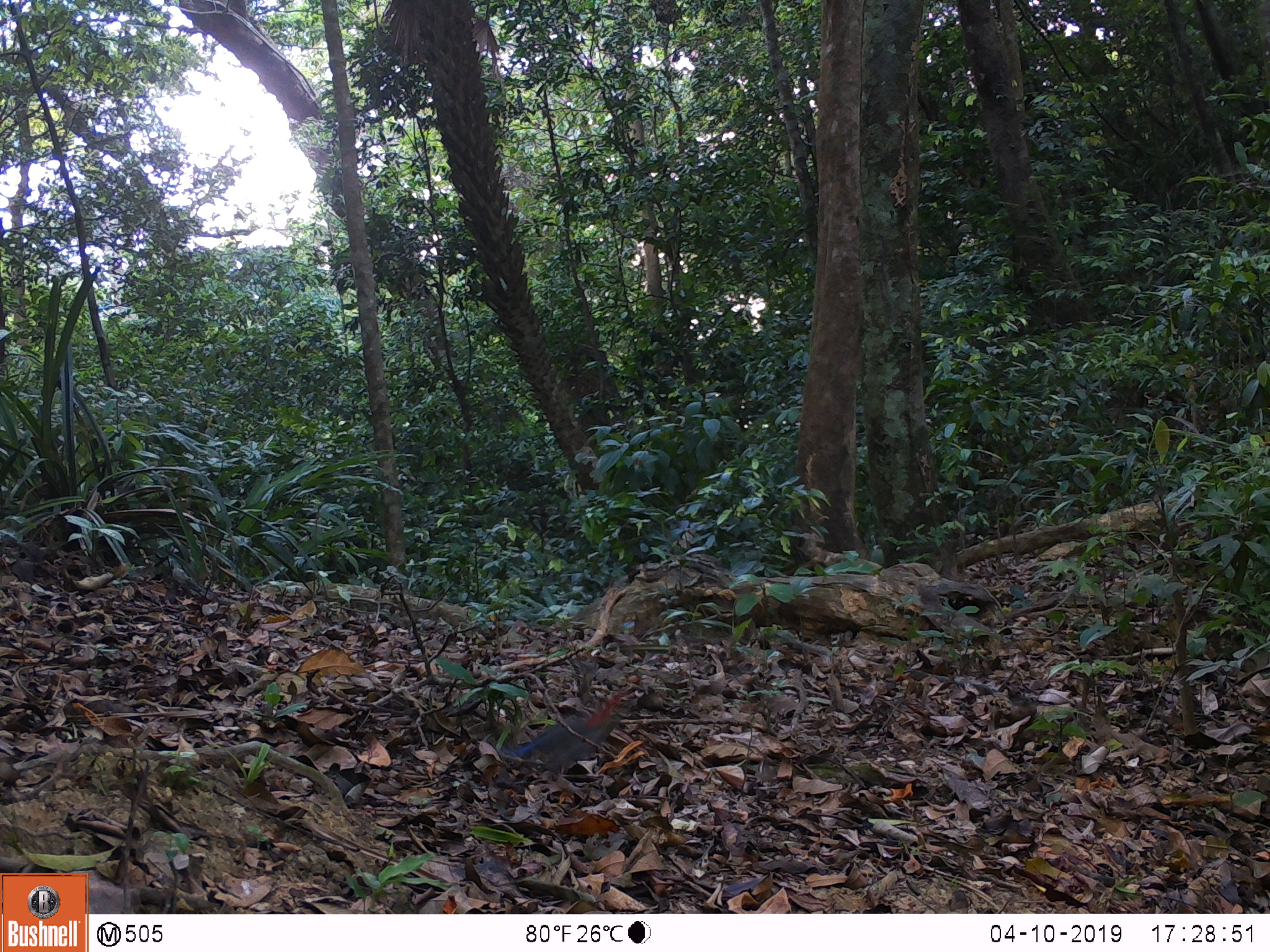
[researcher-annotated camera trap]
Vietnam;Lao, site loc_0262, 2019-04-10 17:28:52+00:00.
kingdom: Animalia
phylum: Chordata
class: Aves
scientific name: Aves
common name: bird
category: unidentified bird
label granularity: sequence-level